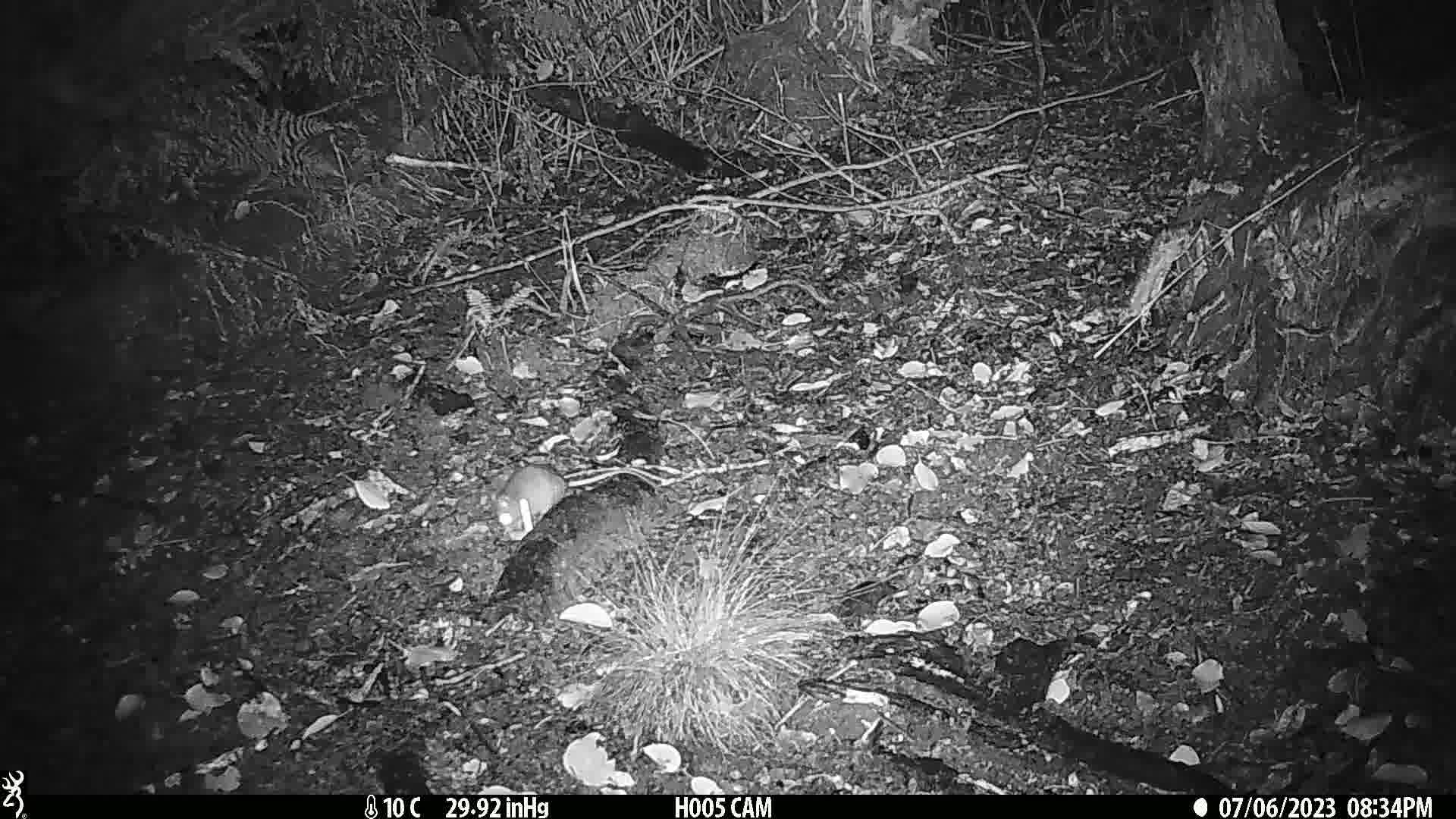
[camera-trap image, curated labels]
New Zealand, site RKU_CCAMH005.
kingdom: Animalia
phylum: Chordata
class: Mammalia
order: Rodentia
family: Muridae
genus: Rattus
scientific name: Rattus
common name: rat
Rat (Rattus).